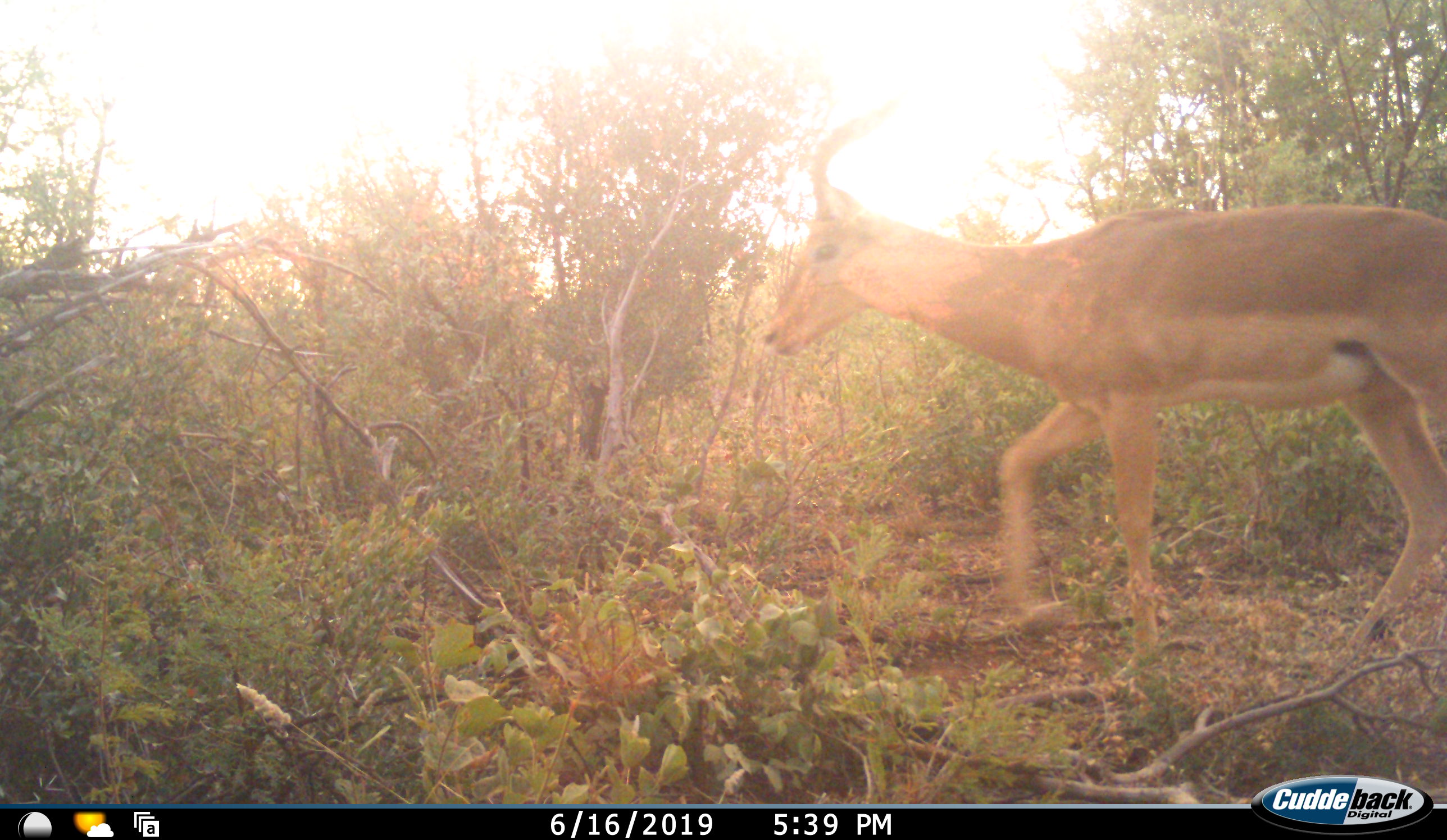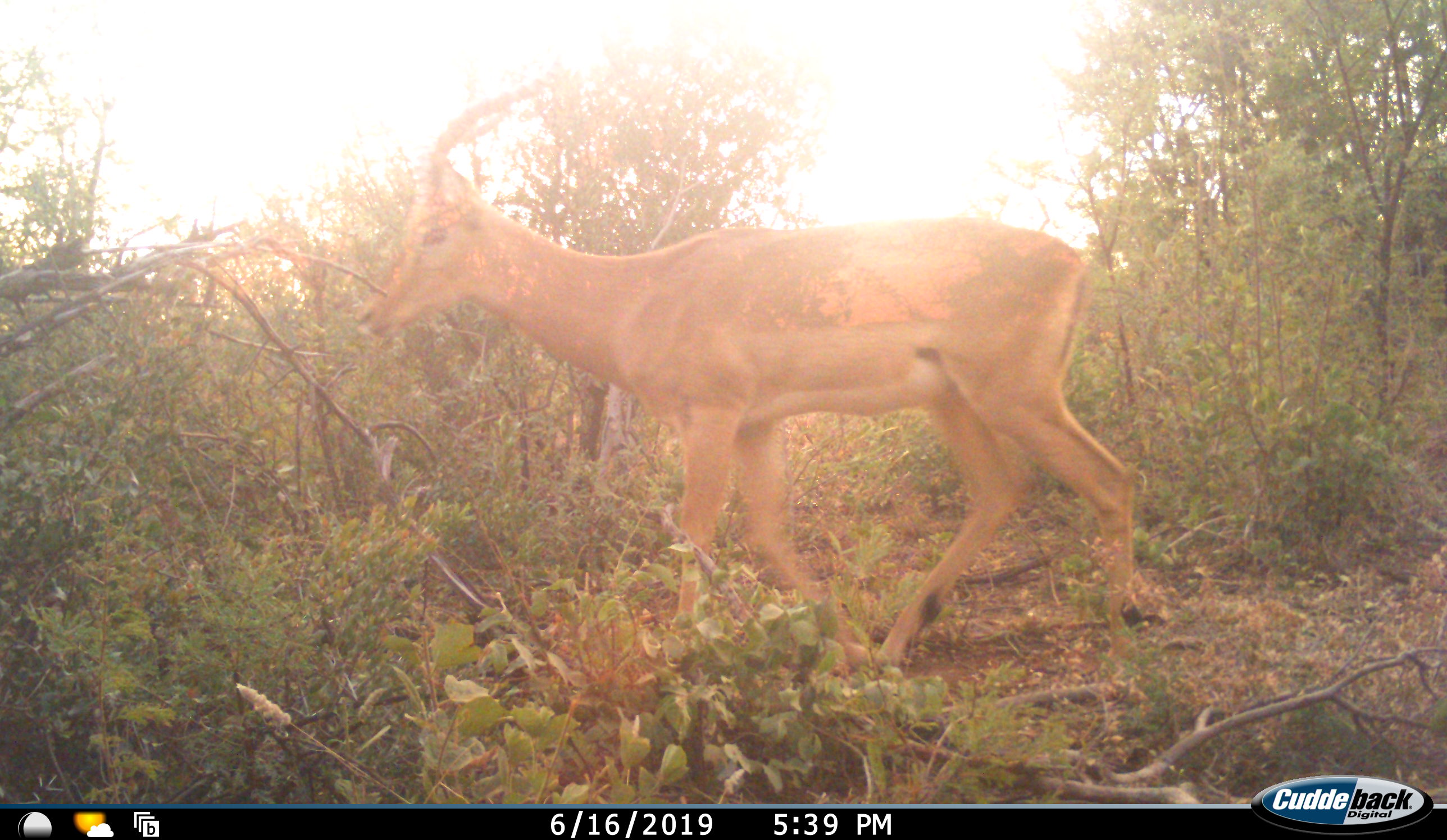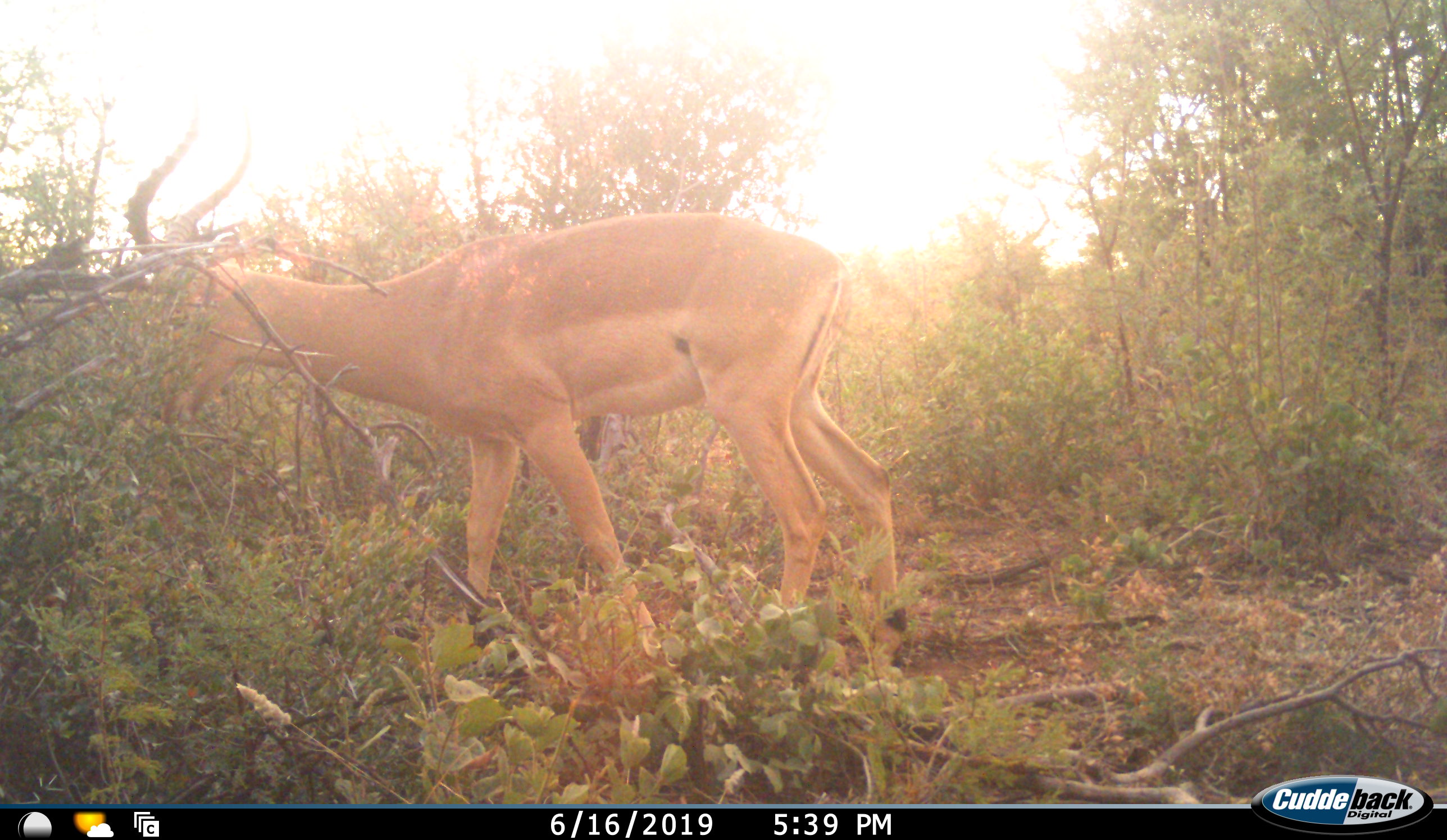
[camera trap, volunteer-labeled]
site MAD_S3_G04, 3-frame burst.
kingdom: Animalia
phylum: Chordata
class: Mammalia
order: Artiodactyla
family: Bovidae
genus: Aepyceros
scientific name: Aepyceros melampus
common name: impala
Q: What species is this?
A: Impala (Aepyceros melampus).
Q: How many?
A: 1.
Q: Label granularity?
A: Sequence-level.